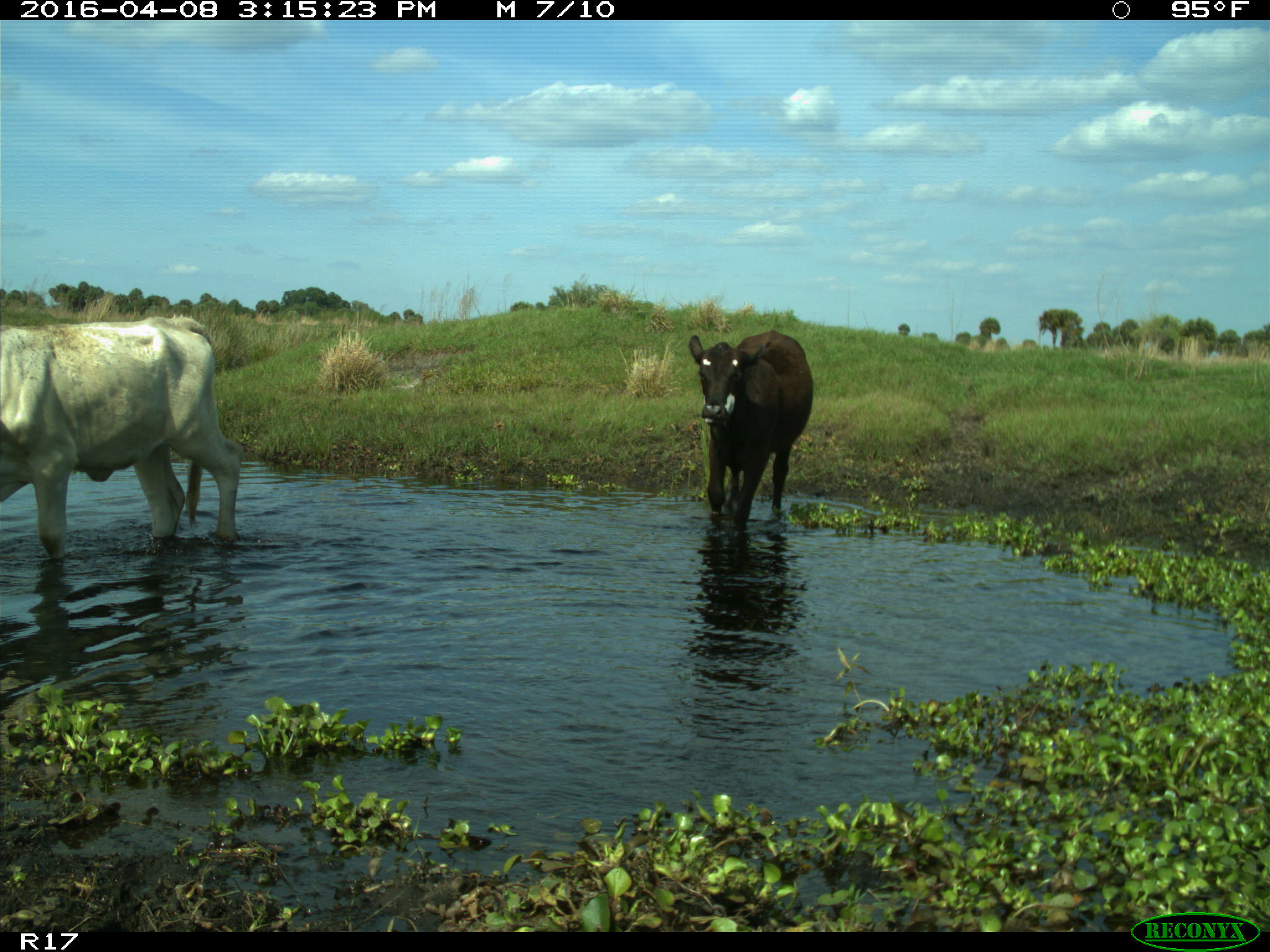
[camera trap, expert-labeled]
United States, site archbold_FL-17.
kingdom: Animalia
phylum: Chordata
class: Mammalia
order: Artiodactyla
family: Bovidae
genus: Bos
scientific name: Bos taurus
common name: domestic cow